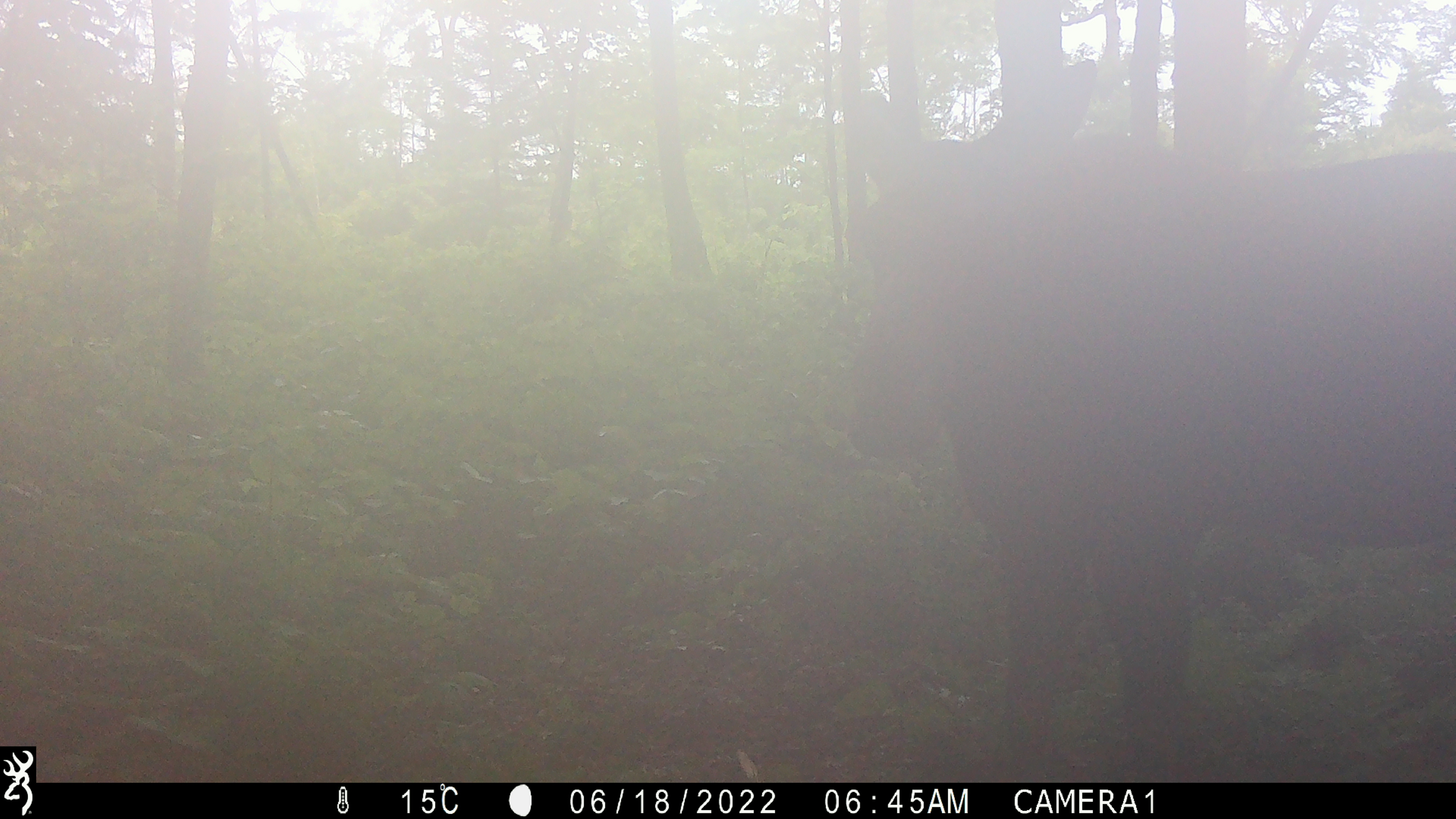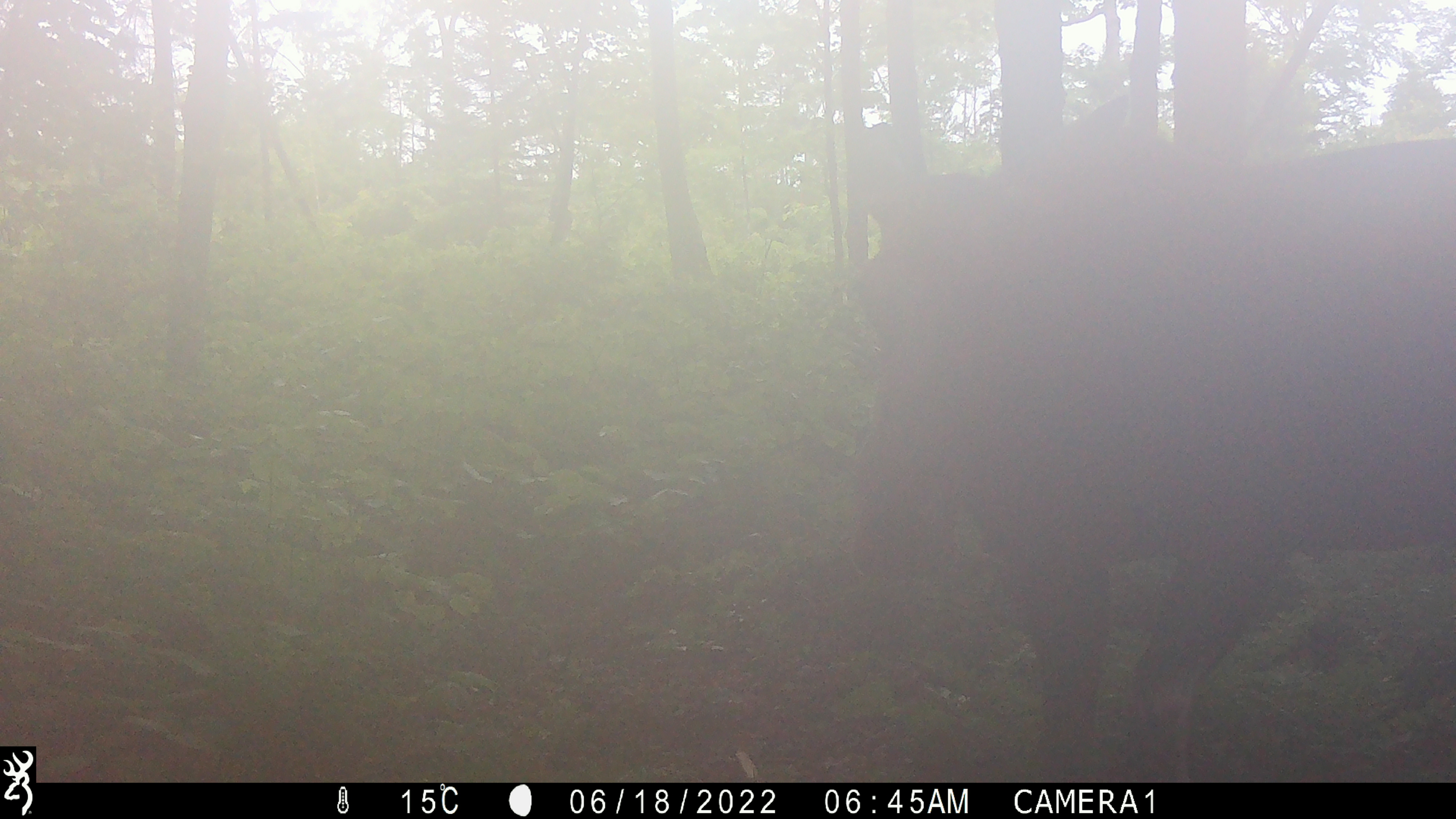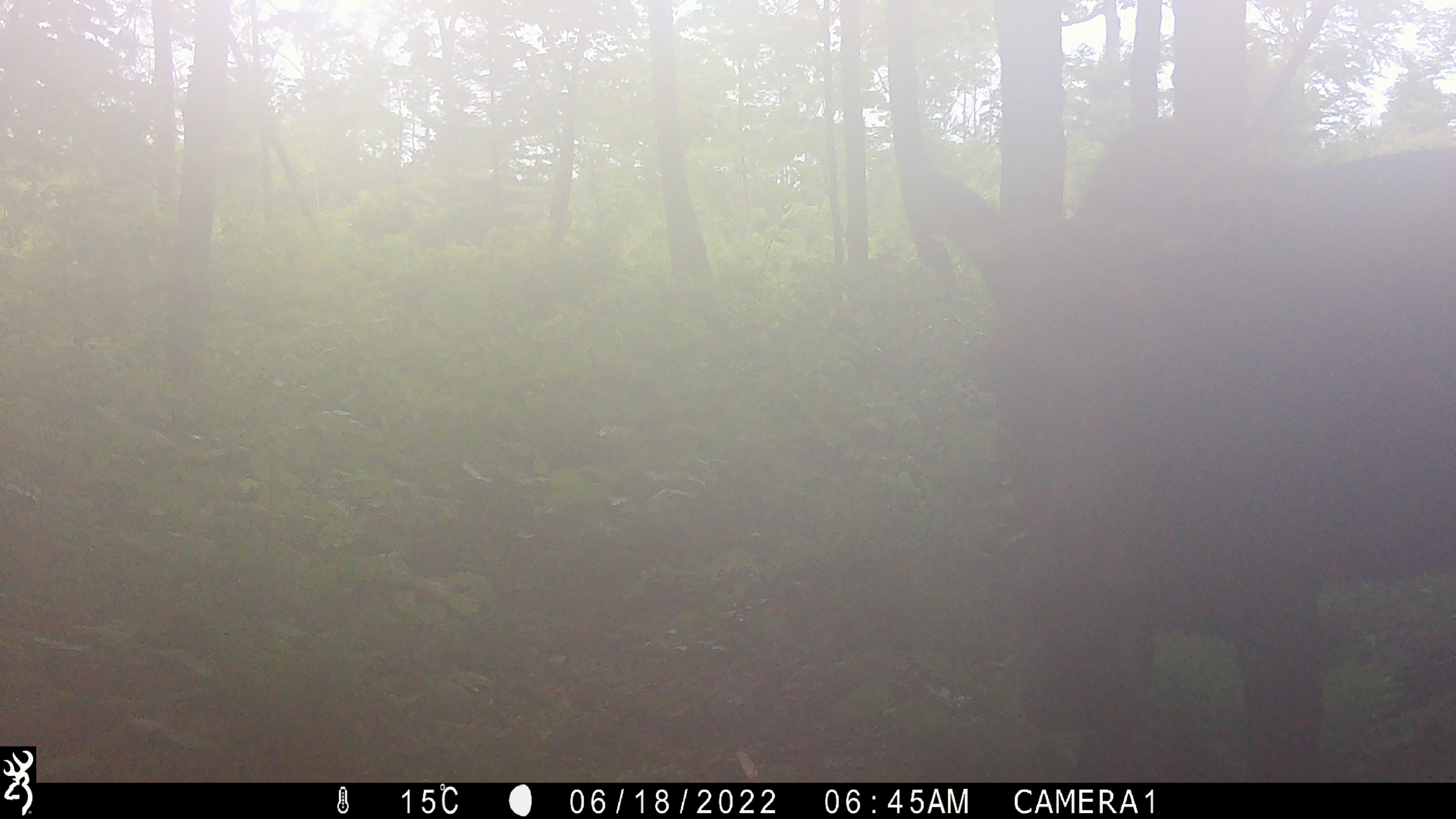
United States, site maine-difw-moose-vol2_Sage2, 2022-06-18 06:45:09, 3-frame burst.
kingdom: Animalia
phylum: Chordata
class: Mammalia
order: Artiodactyla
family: Cervidae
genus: Alces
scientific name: Alces alces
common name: moose